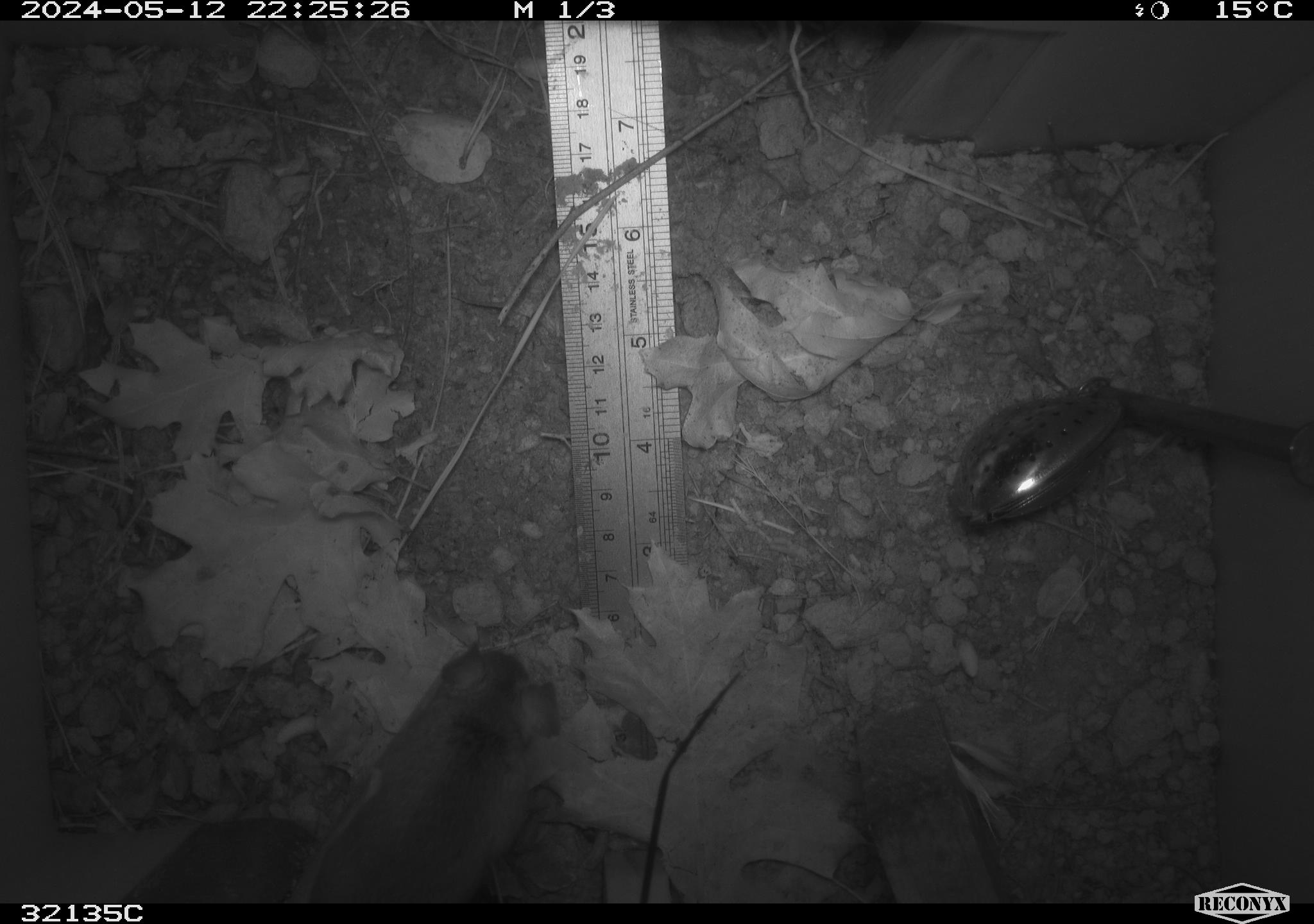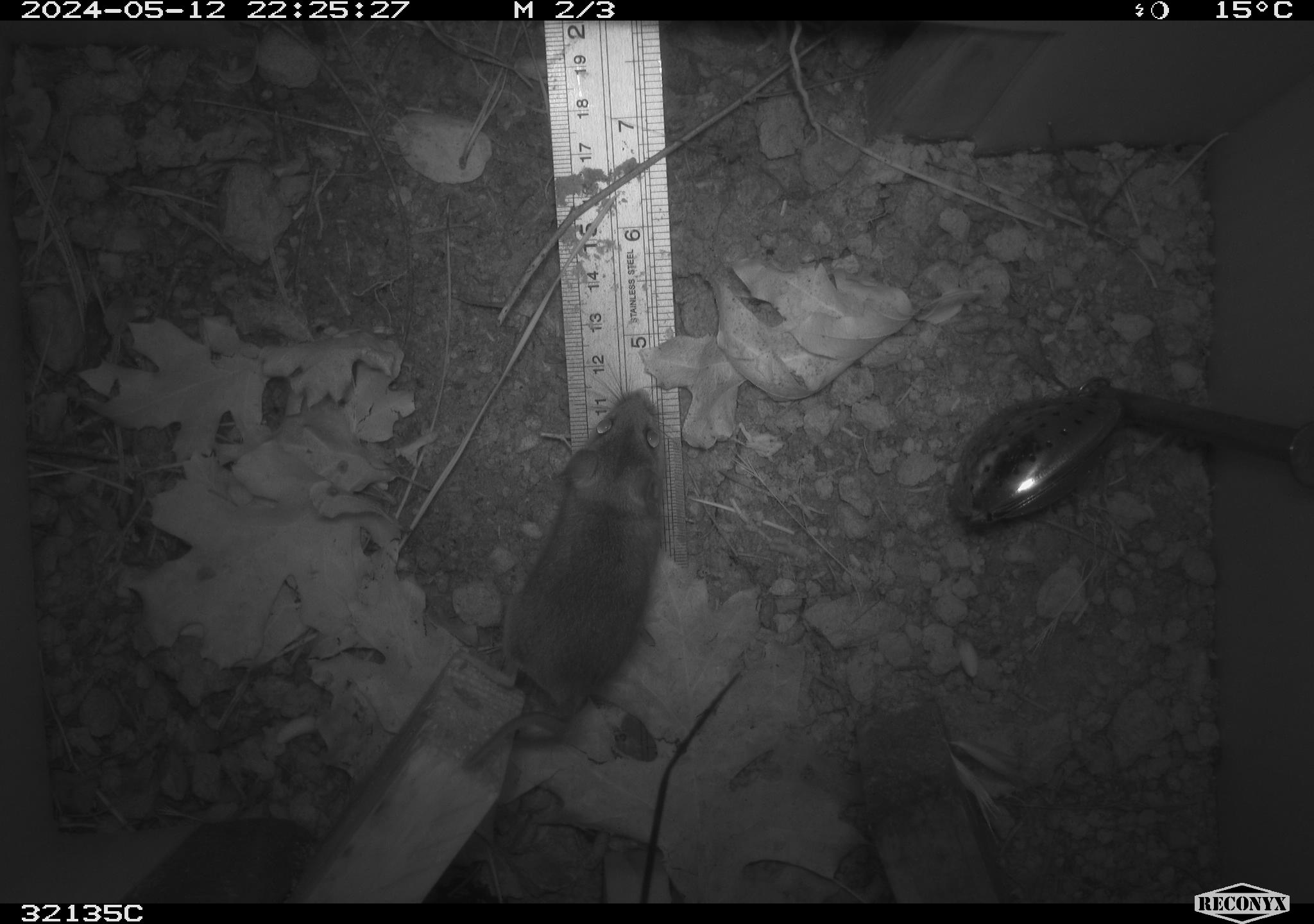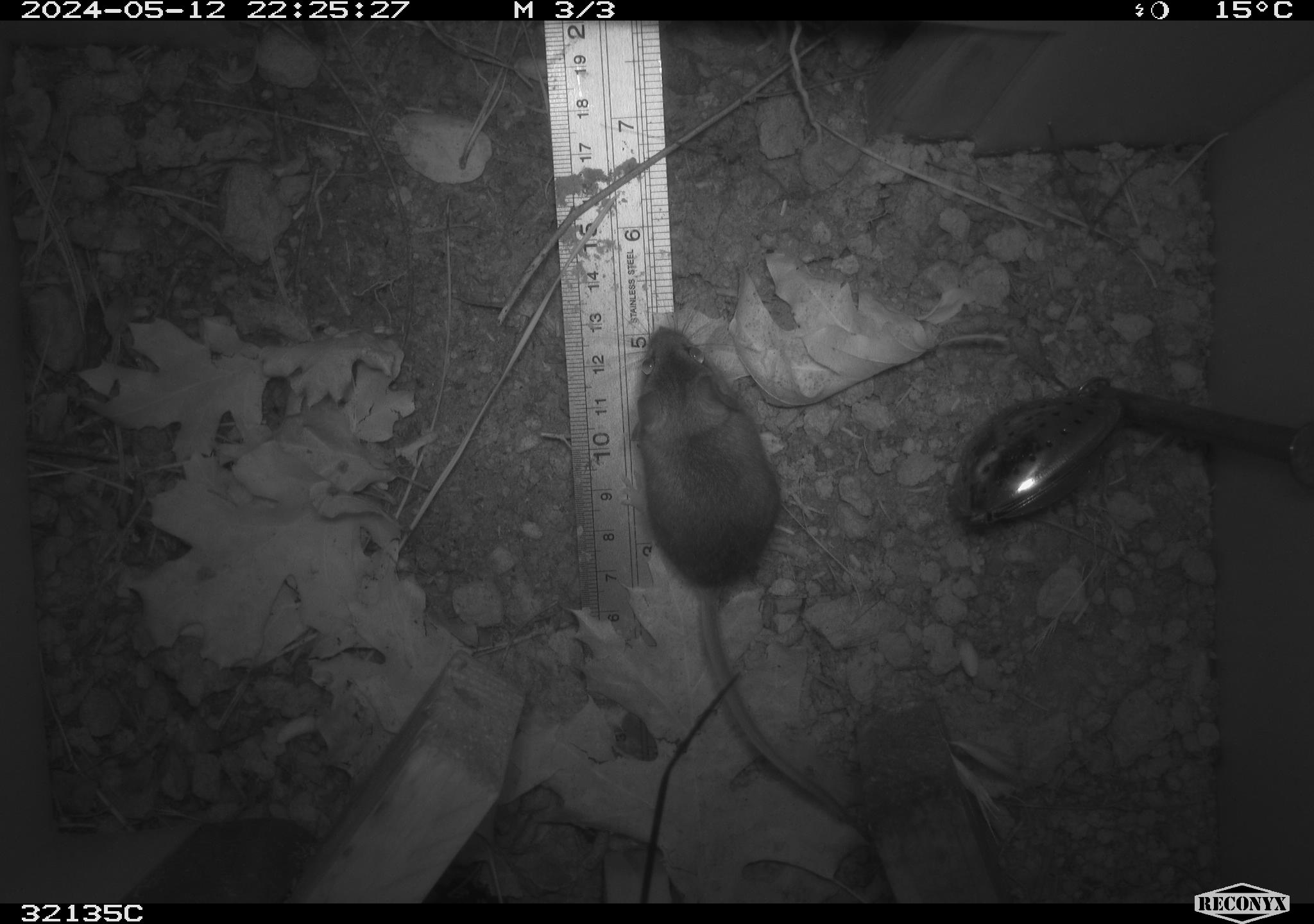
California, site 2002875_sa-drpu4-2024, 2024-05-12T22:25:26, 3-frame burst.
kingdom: Animalia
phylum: Chordata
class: Mammalia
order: Rodentia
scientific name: Rodentia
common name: mouse species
Mouse species (Rodentia).